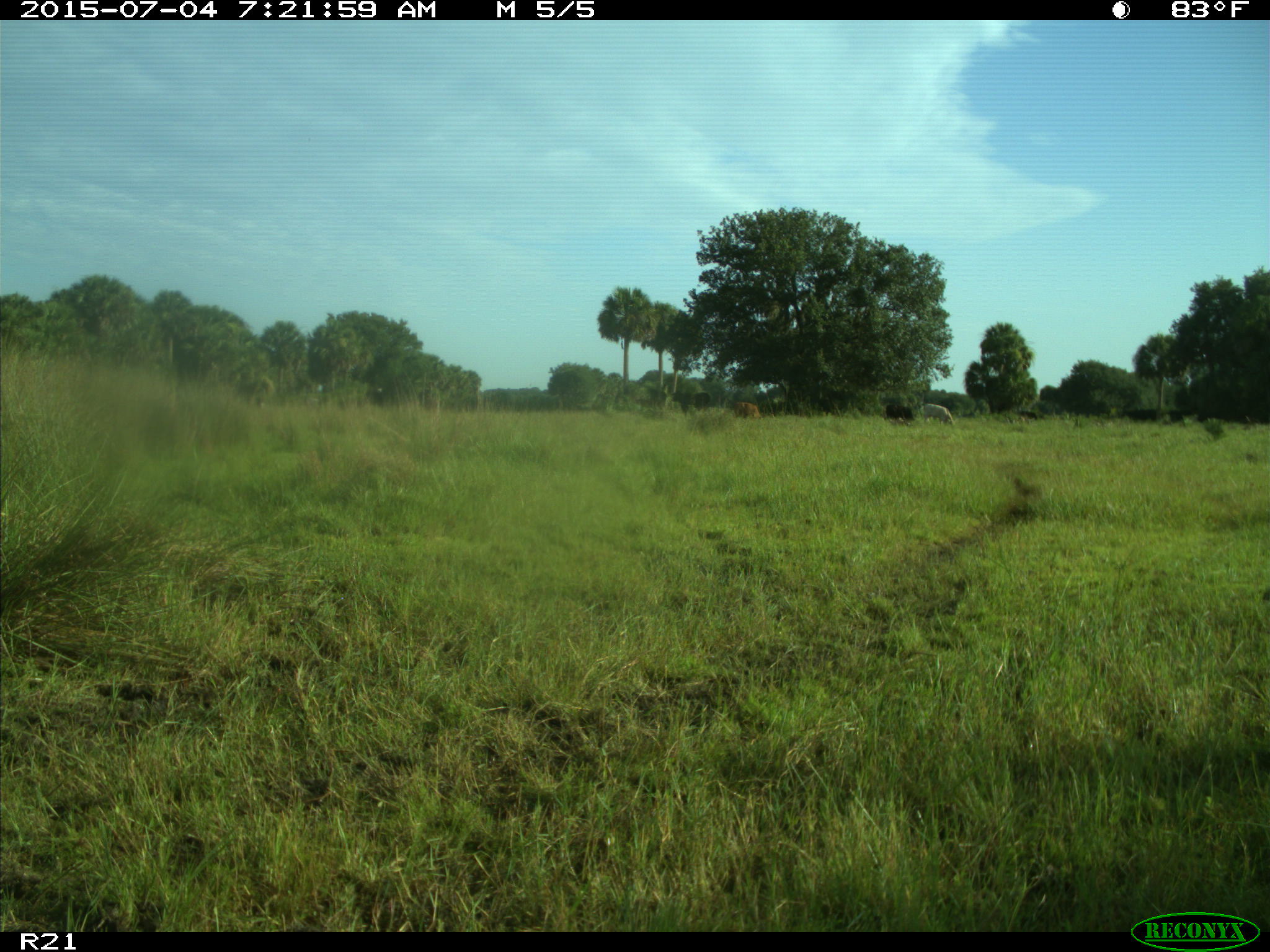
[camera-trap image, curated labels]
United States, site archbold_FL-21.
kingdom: Animalia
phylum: Chordata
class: Mammalia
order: Artiodactyla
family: Bovidae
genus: Bos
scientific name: Bos taurus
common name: domestic cow